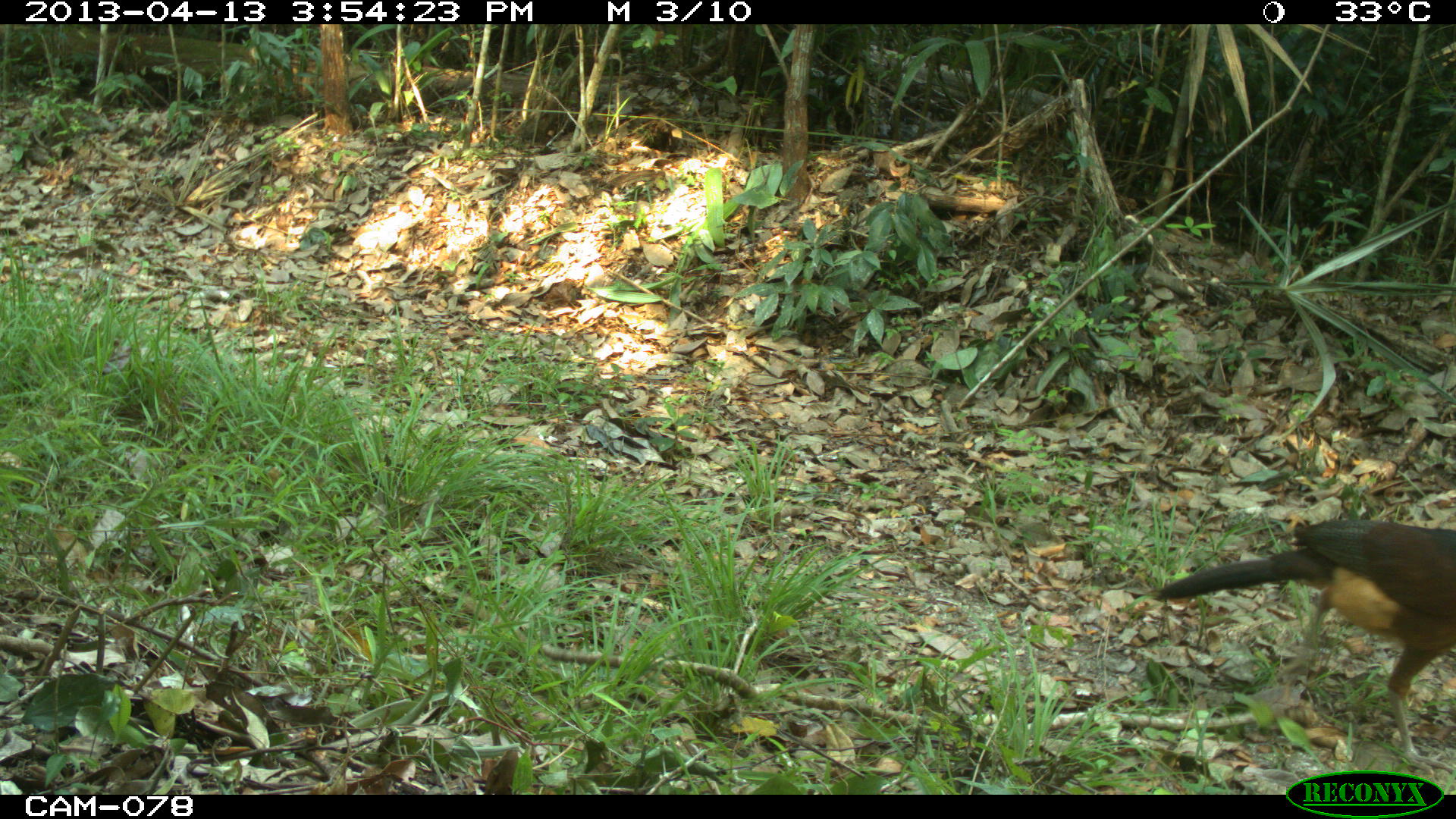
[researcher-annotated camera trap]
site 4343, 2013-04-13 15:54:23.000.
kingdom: Animalia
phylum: Chordata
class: Aves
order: Galliformes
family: Cracidae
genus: Crax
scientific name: Crax rubra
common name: great curassow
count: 1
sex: female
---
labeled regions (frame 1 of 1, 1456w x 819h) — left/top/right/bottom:
crax rubra: 1149/516/1456/779